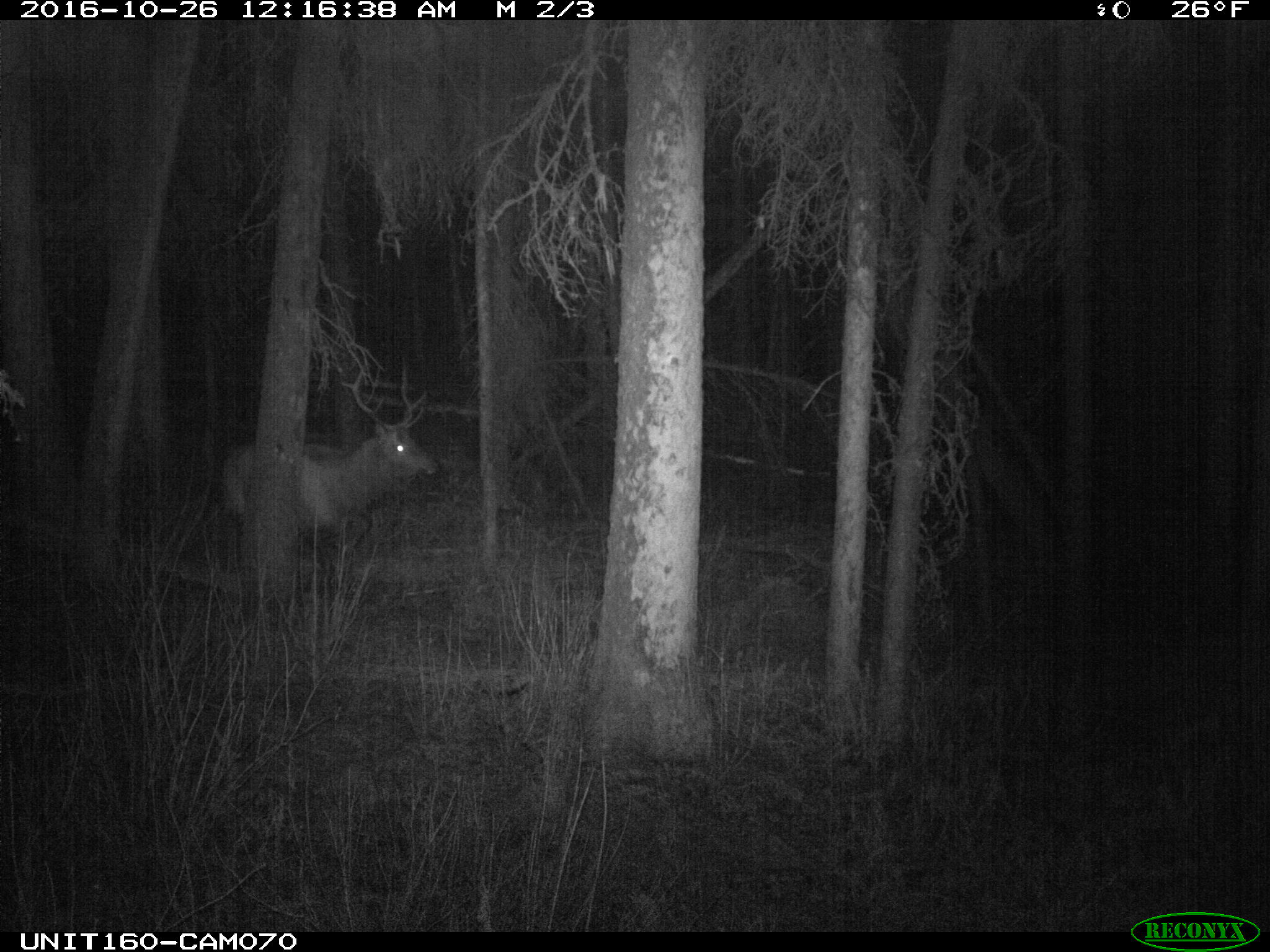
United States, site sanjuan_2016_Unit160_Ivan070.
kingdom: Animalia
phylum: Chordata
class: Mammalia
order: Artiodactyla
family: Cervidae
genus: Cervus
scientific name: Cervus elaphus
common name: red deer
Cervus elaphus (red deer).